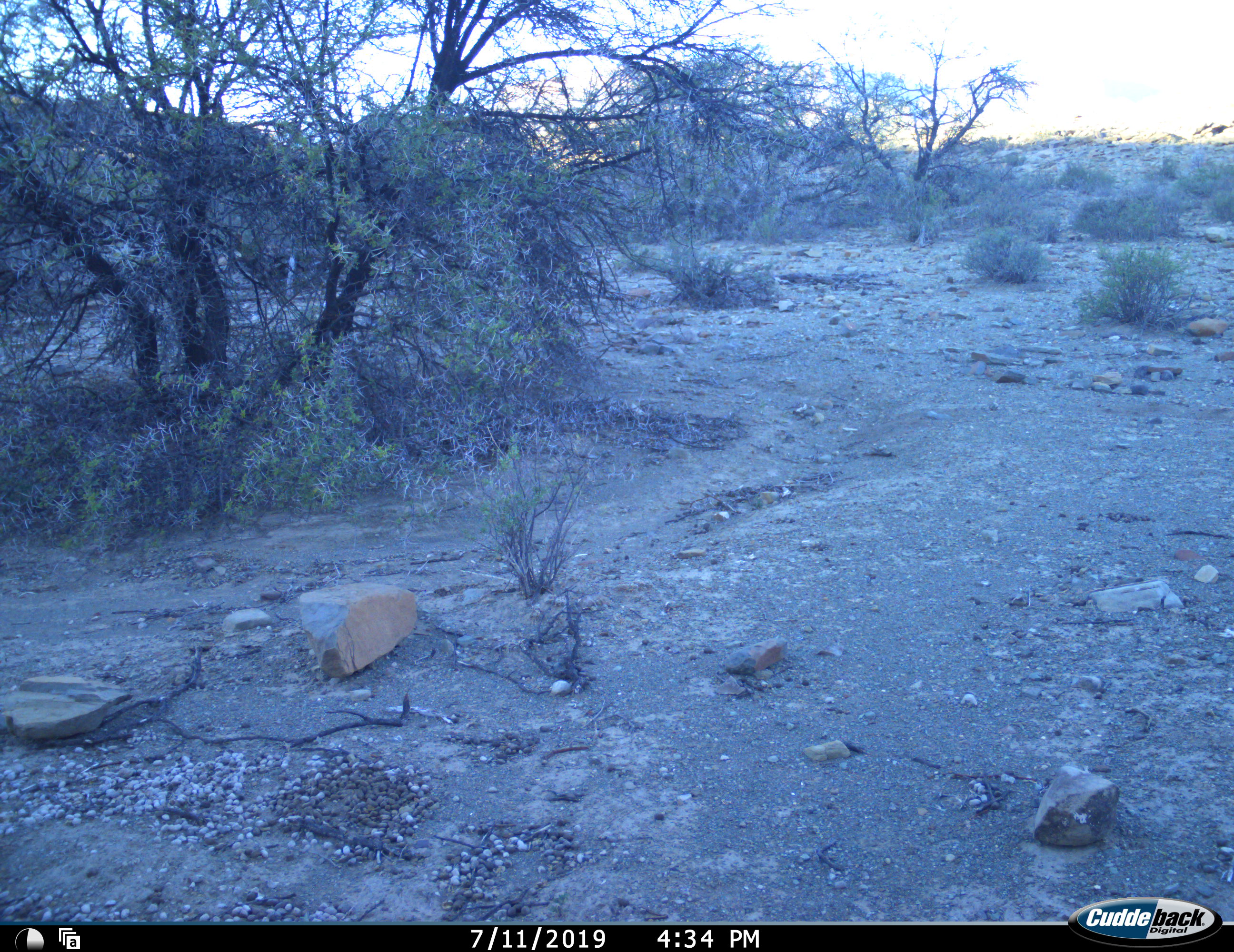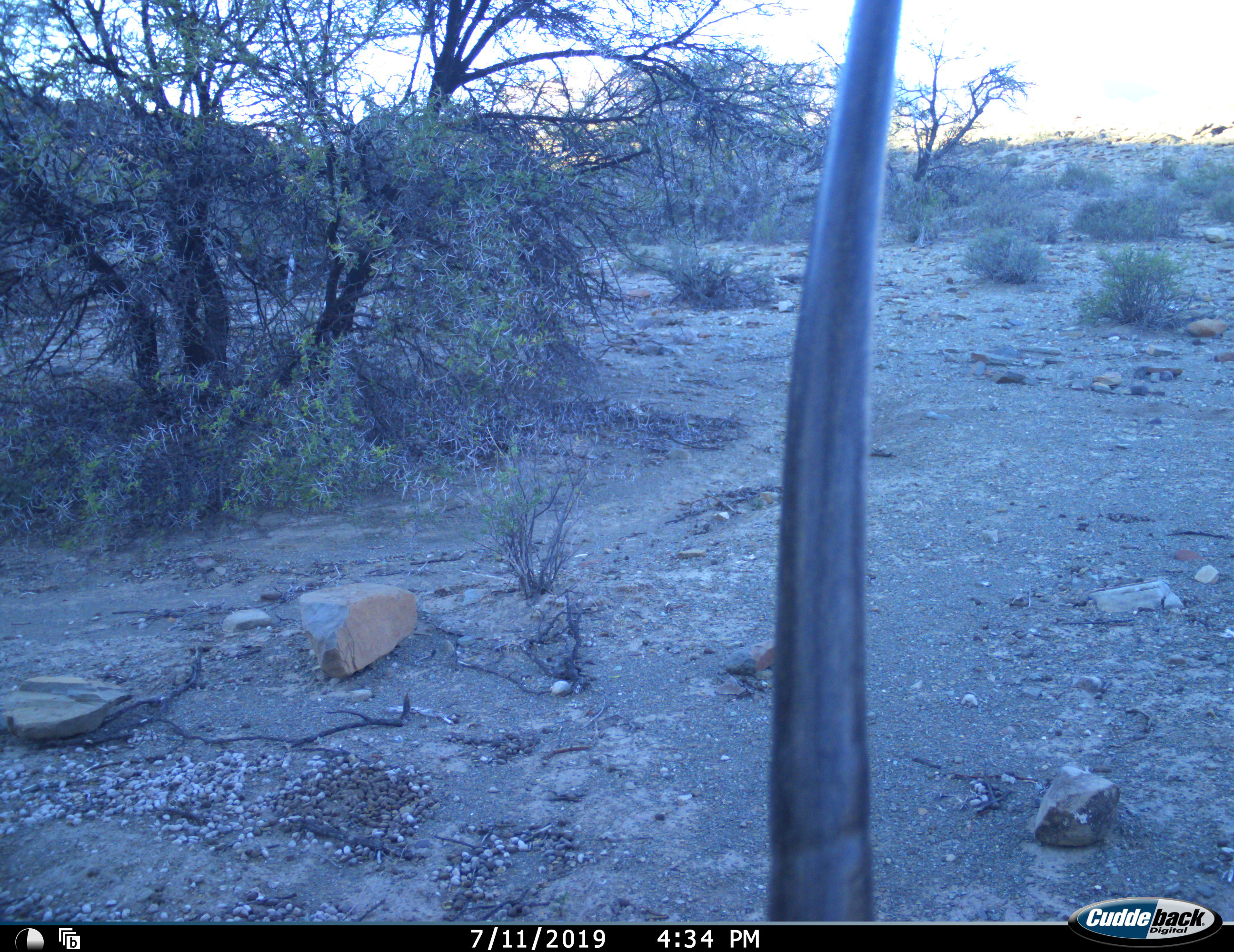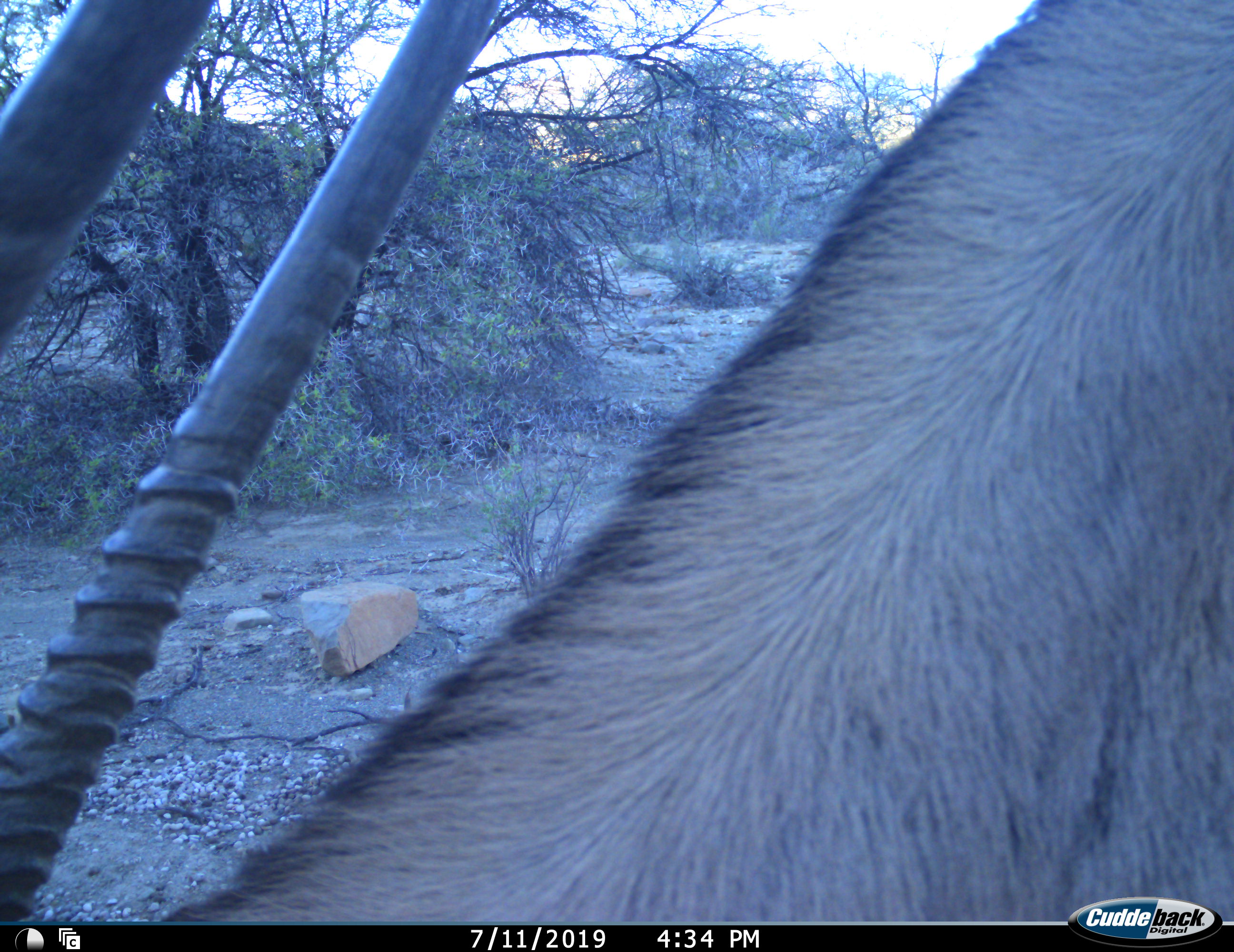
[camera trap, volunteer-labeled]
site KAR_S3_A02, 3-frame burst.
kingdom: Animalia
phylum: Chordata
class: Mammalia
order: Artiodactyla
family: Bovidae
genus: Oryx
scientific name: Oryx gazella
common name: gemsbok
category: oryx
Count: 1.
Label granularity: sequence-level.